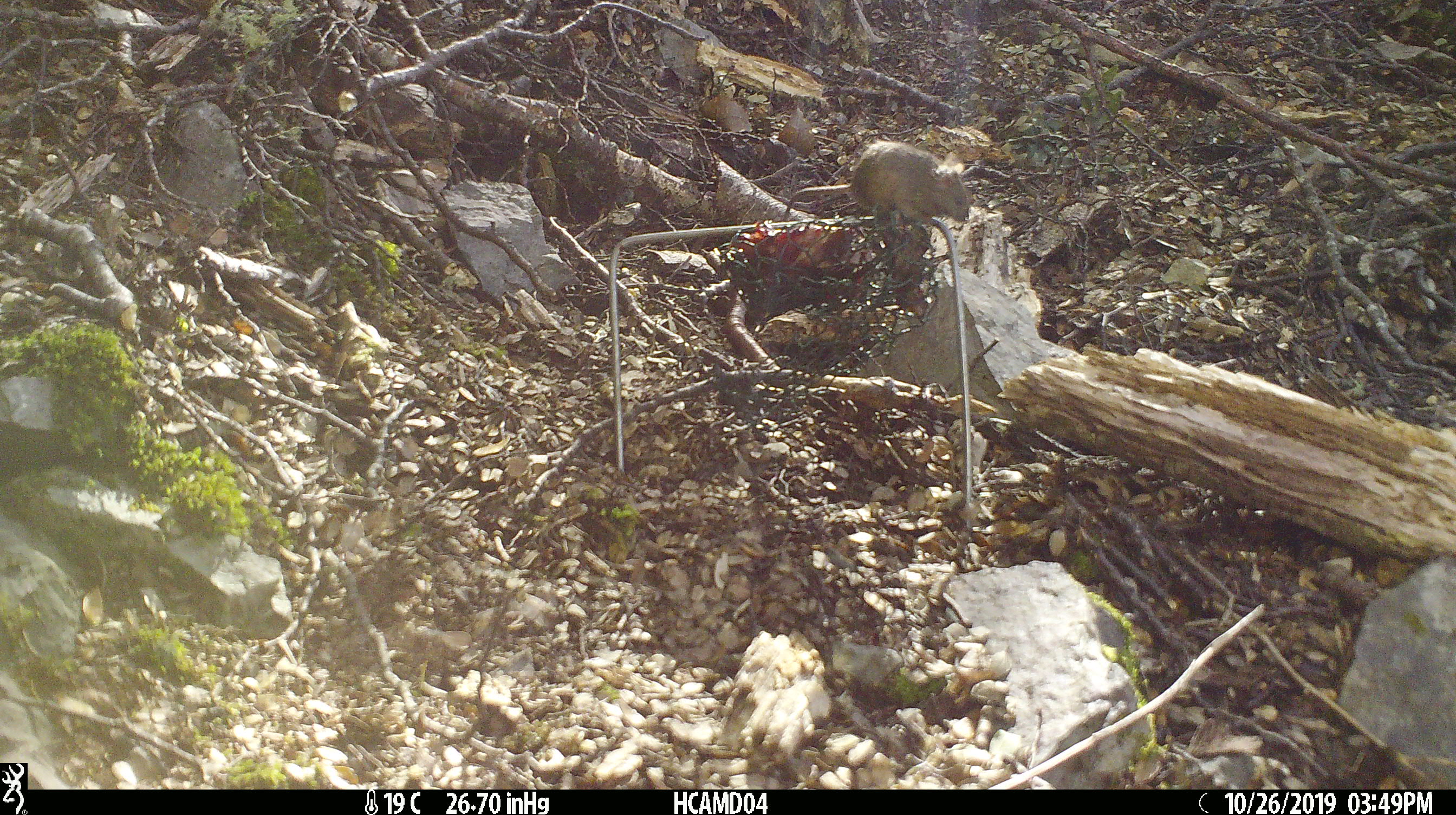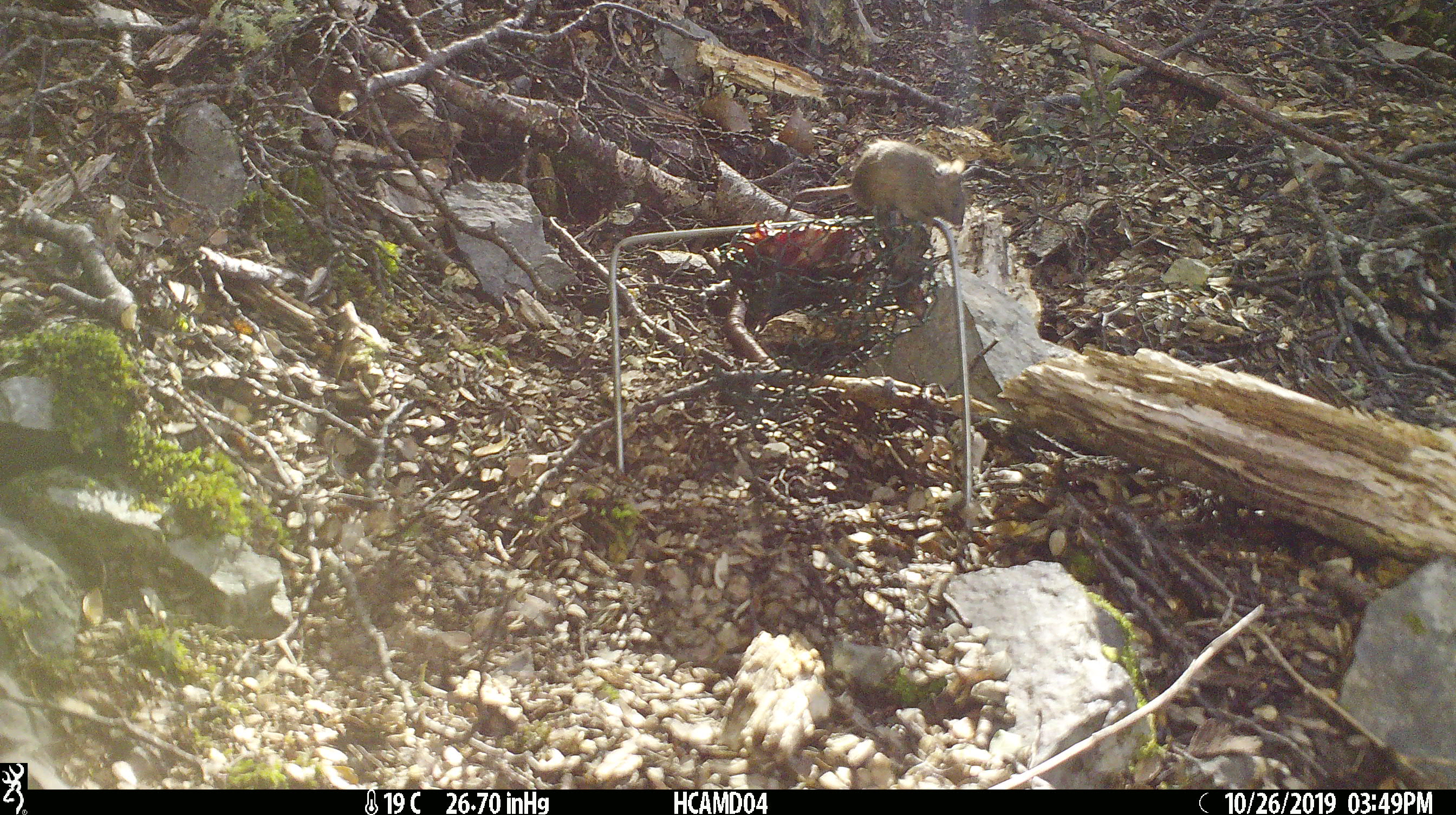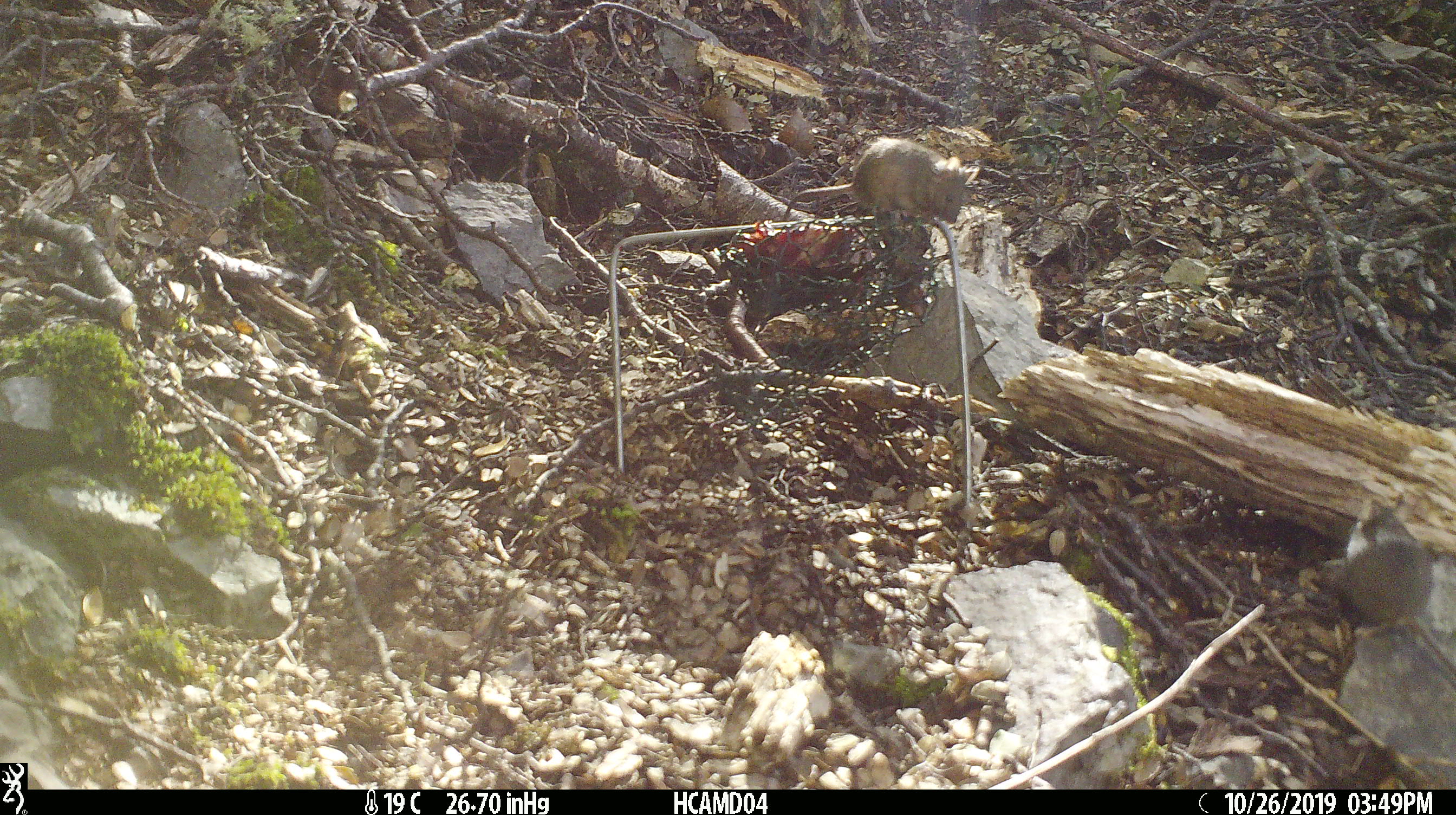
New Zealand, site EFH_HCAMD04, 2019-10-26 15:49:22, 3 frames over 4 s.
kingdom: Animalia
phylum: Chordata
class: Mammalia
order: Rodentia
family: Muridae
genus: Mus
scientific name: Mus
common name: mouse